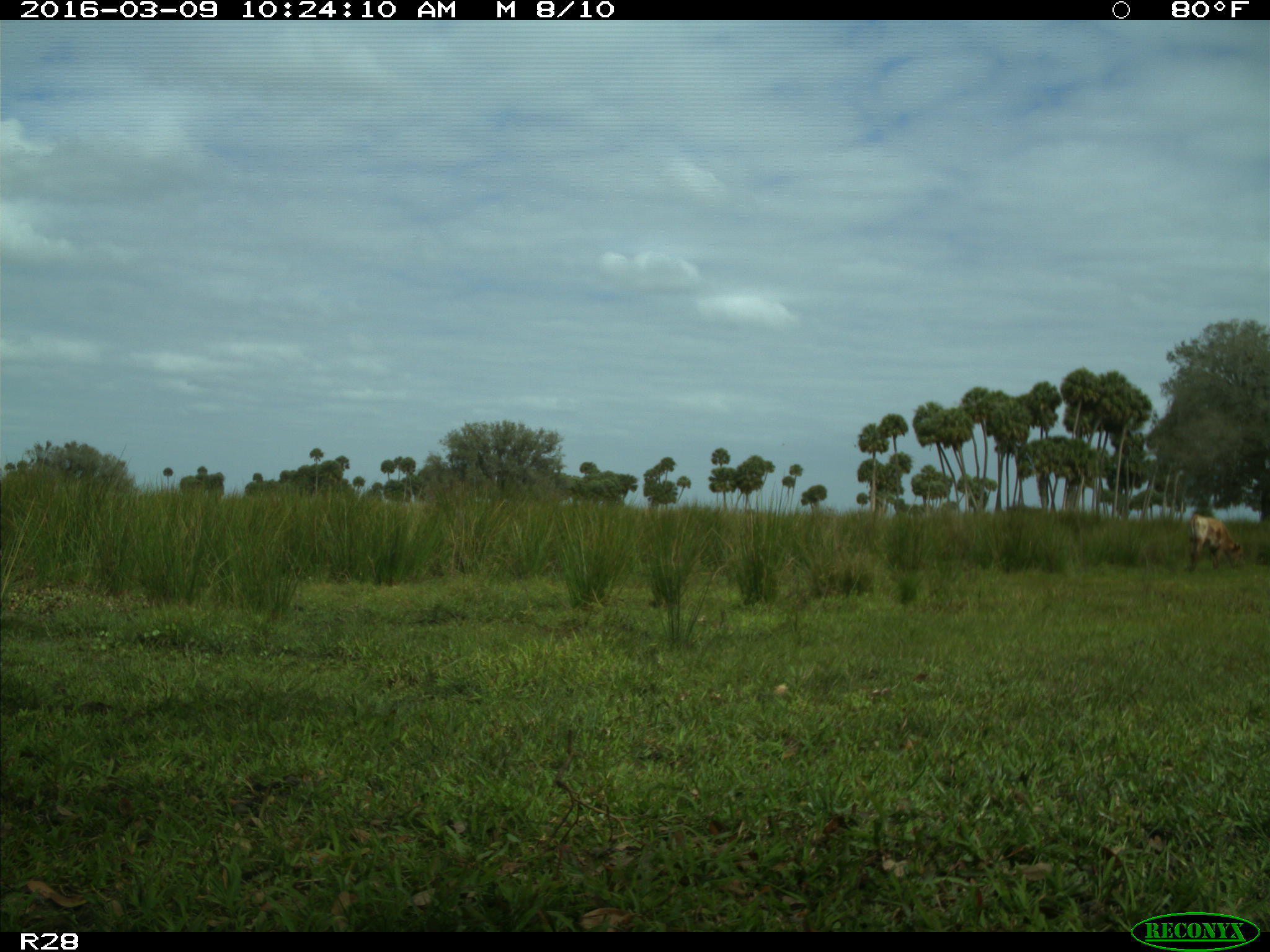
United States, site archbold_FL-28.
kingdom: Animalia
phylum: Chordata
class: Mammalia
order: Artiodactyla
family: Bovidae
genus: Bos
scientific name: Bos taurus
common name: domestic cow